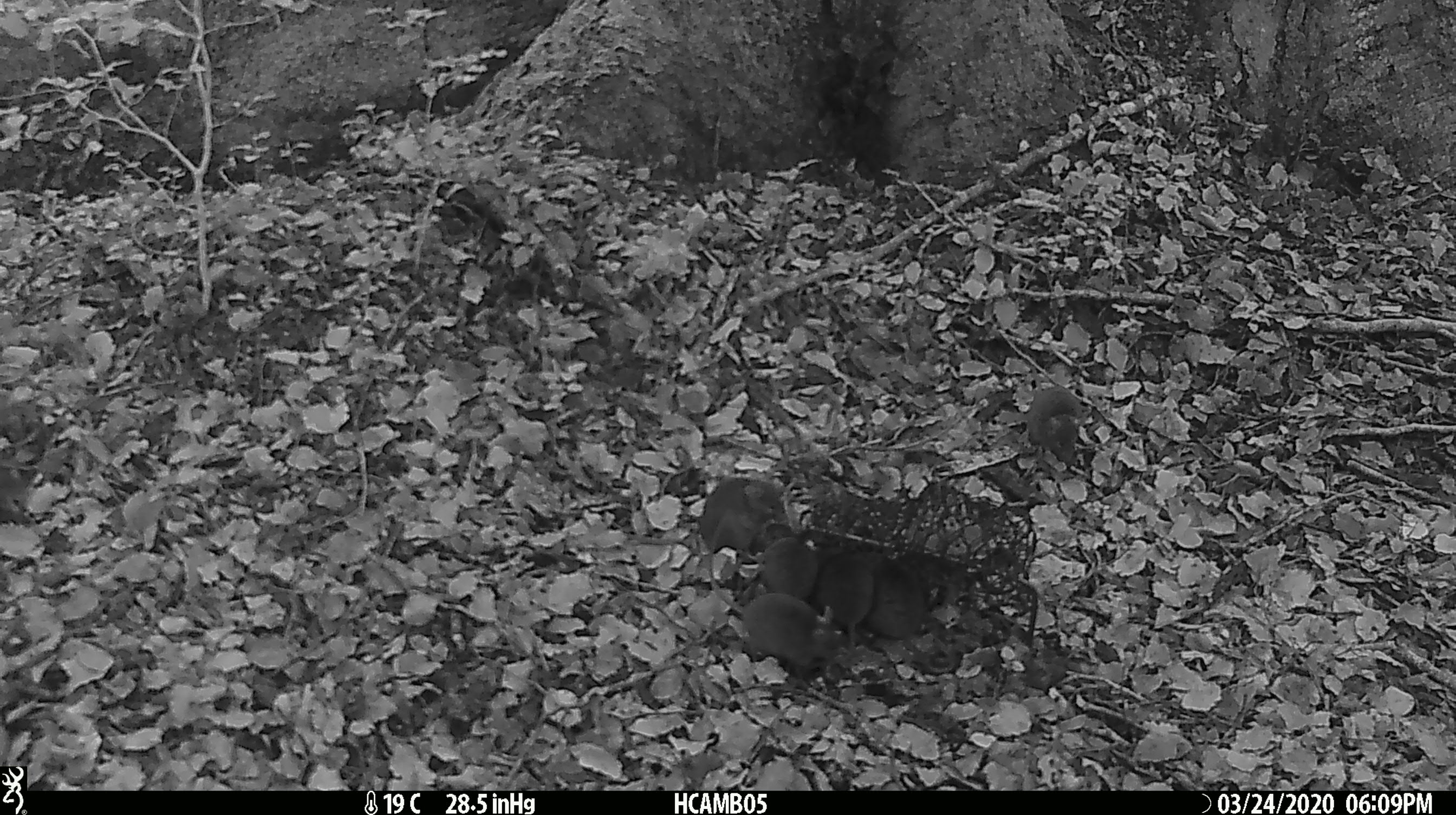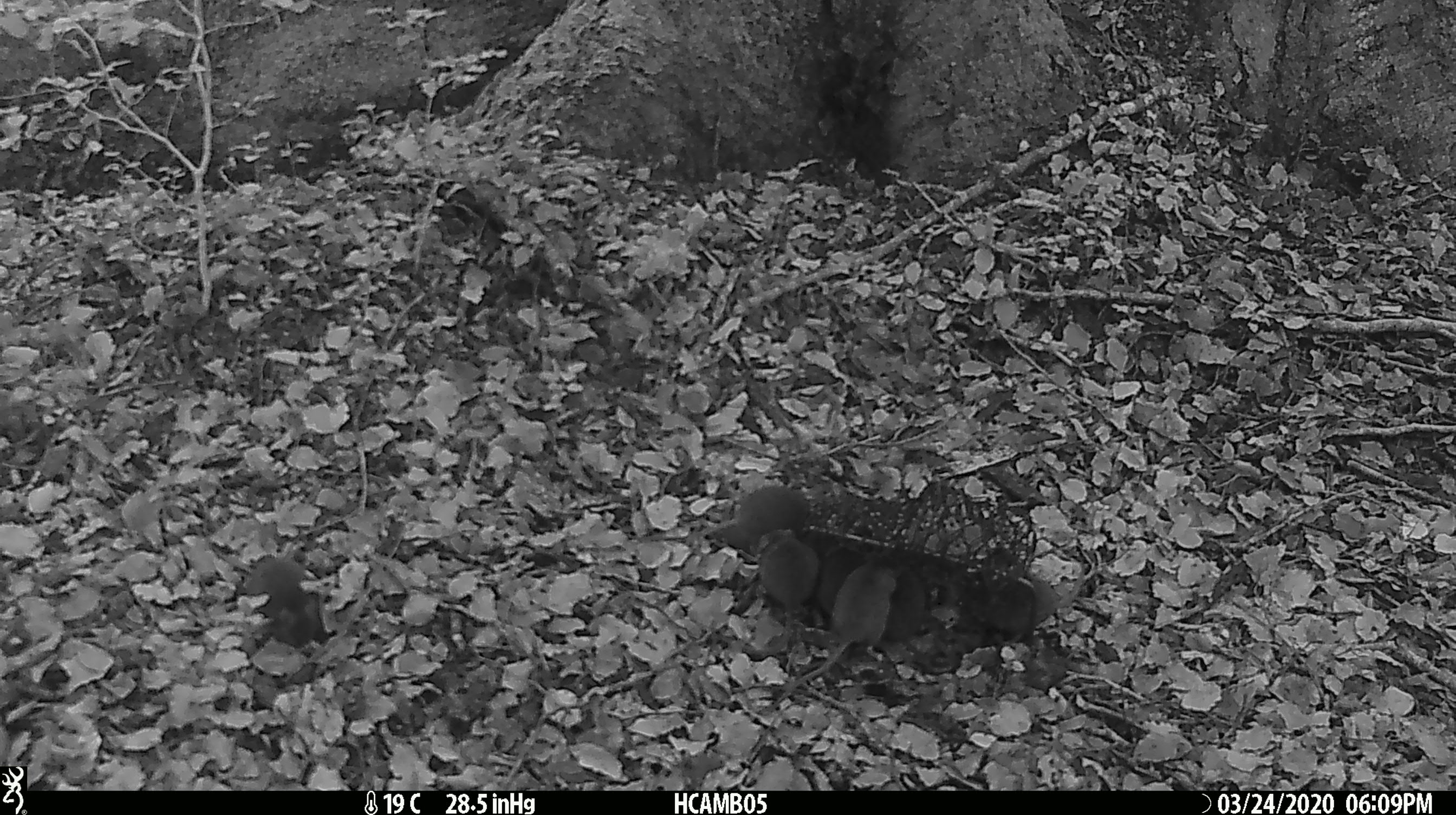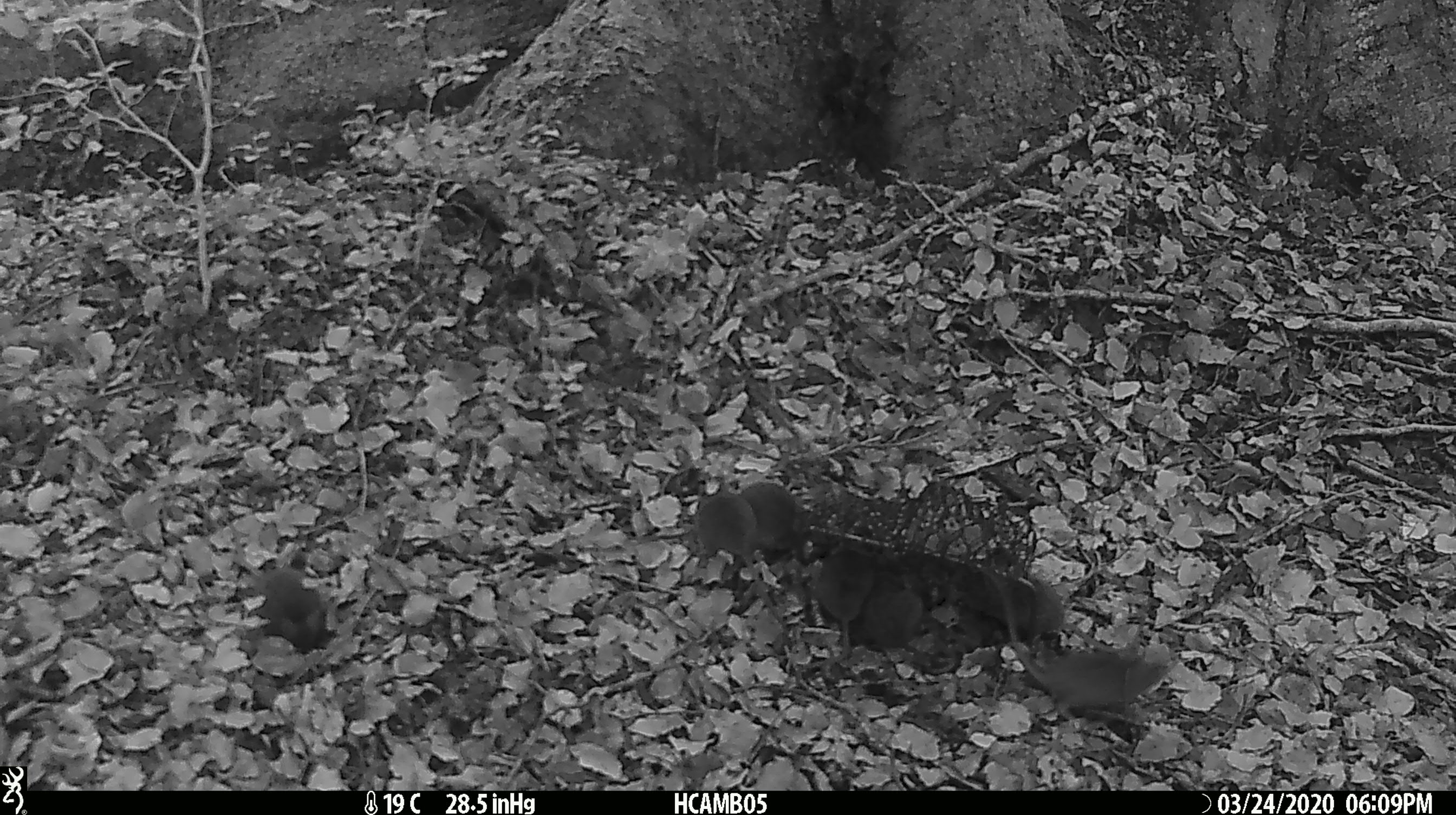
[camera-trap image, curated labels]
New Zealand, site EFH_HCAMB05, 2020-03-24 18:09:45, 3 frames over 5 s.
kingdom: Animalia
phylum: Chordata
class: Mammalia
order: Rodentia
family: Muridae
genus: Mus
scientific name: Mus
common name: mouse